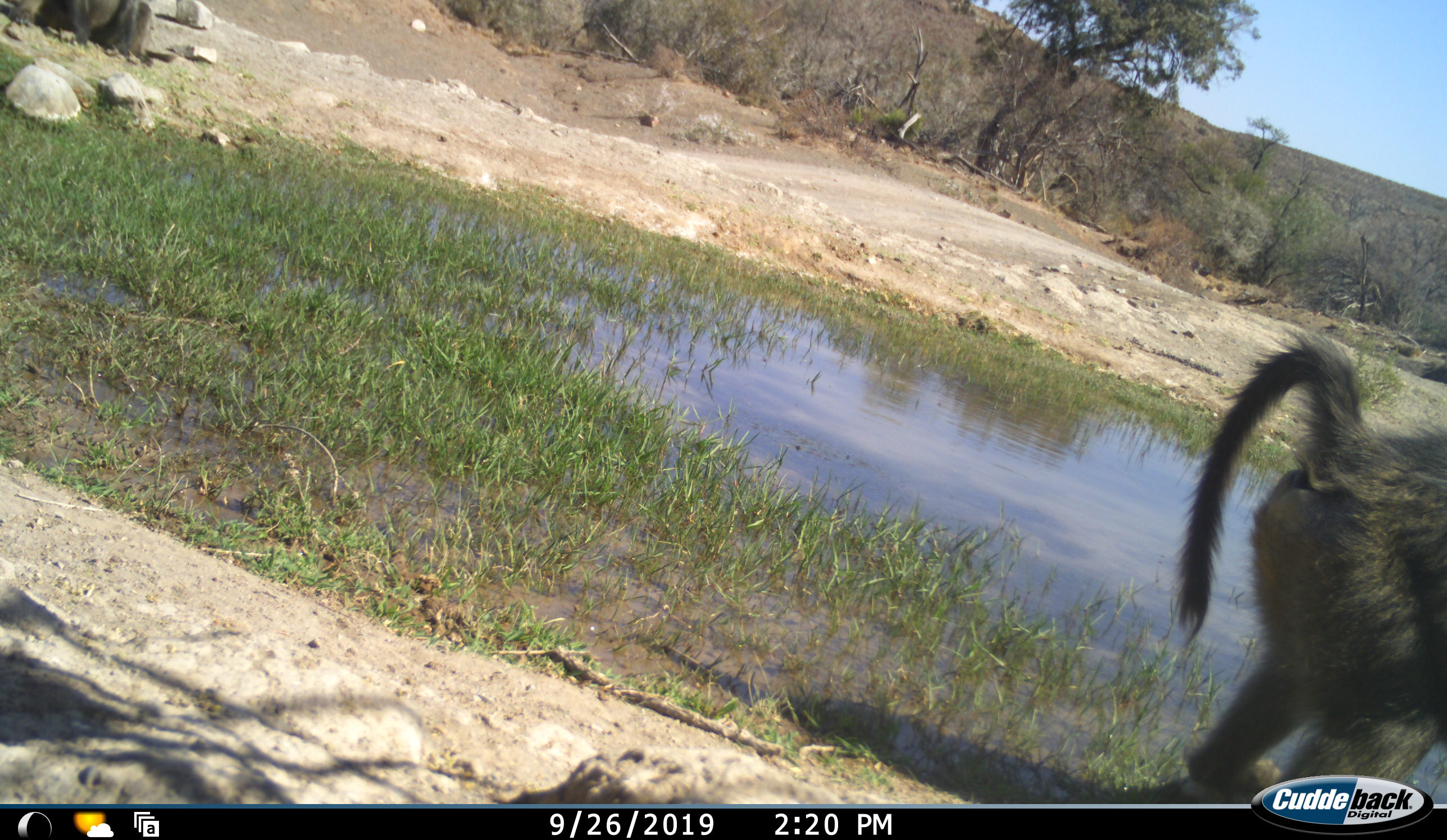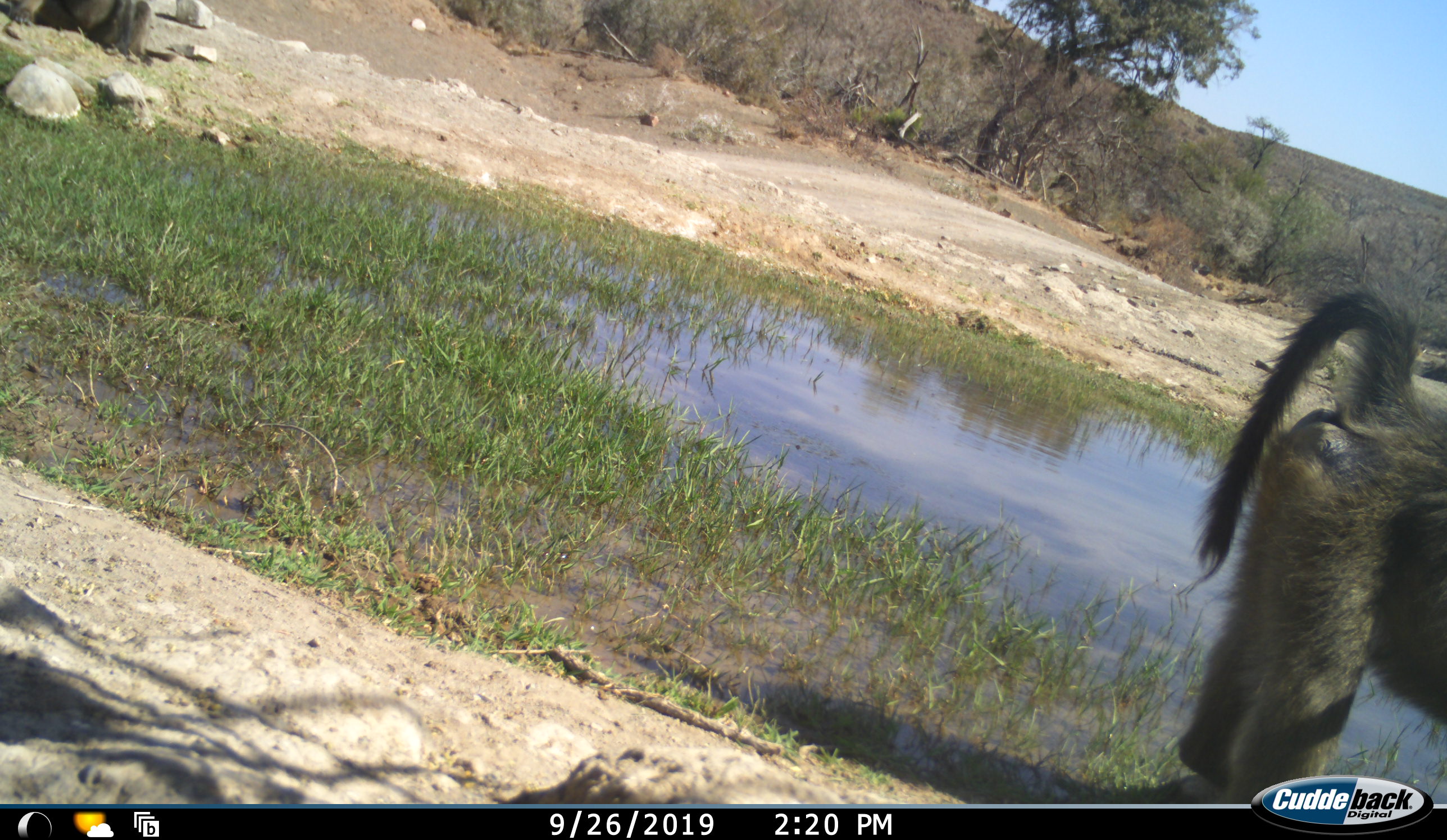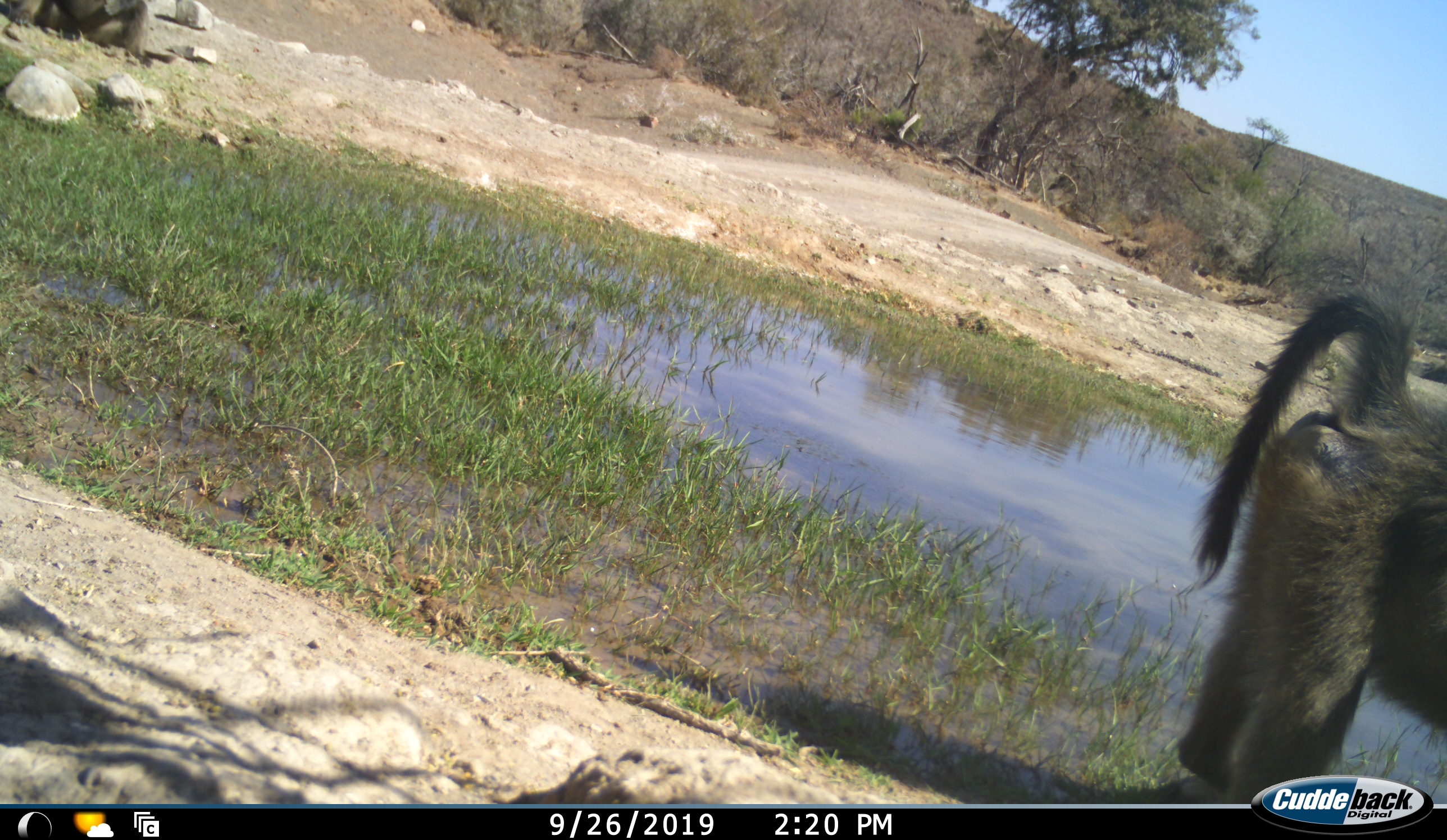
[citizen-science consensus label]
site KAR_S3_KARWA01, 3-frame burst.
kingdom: Animalia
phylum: Chordata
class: Mammalia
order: Primates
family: Cercopithecidae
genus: Papio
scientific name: Papio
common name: baboon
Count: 2.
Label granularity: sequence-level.